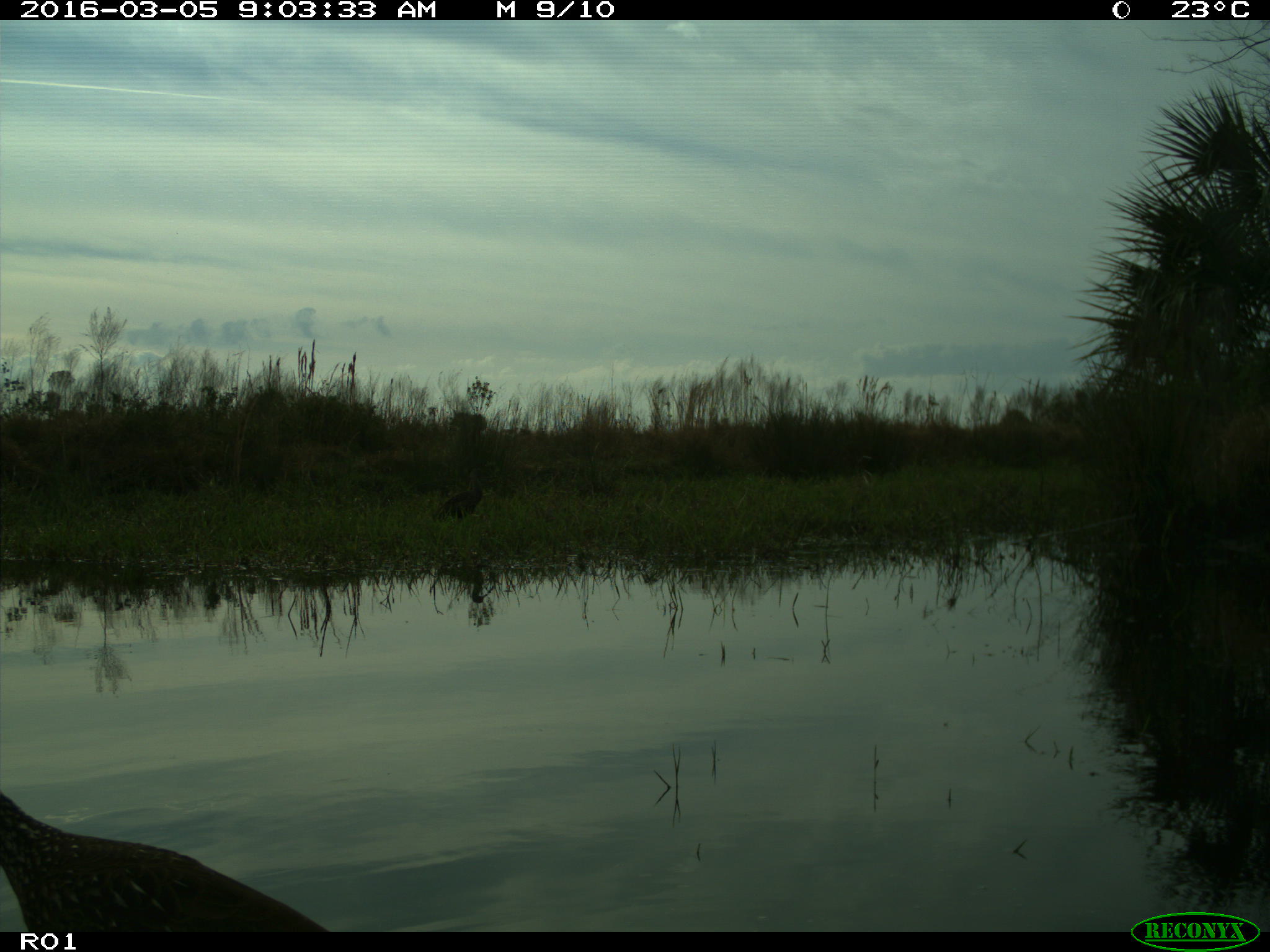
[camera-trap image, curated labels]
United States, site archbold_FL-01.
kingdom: Animalia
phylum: Chordata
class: Aves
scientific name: Aves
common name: birds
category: unidentified bird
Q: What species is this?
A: Unidentified bird (birds) (Aves).